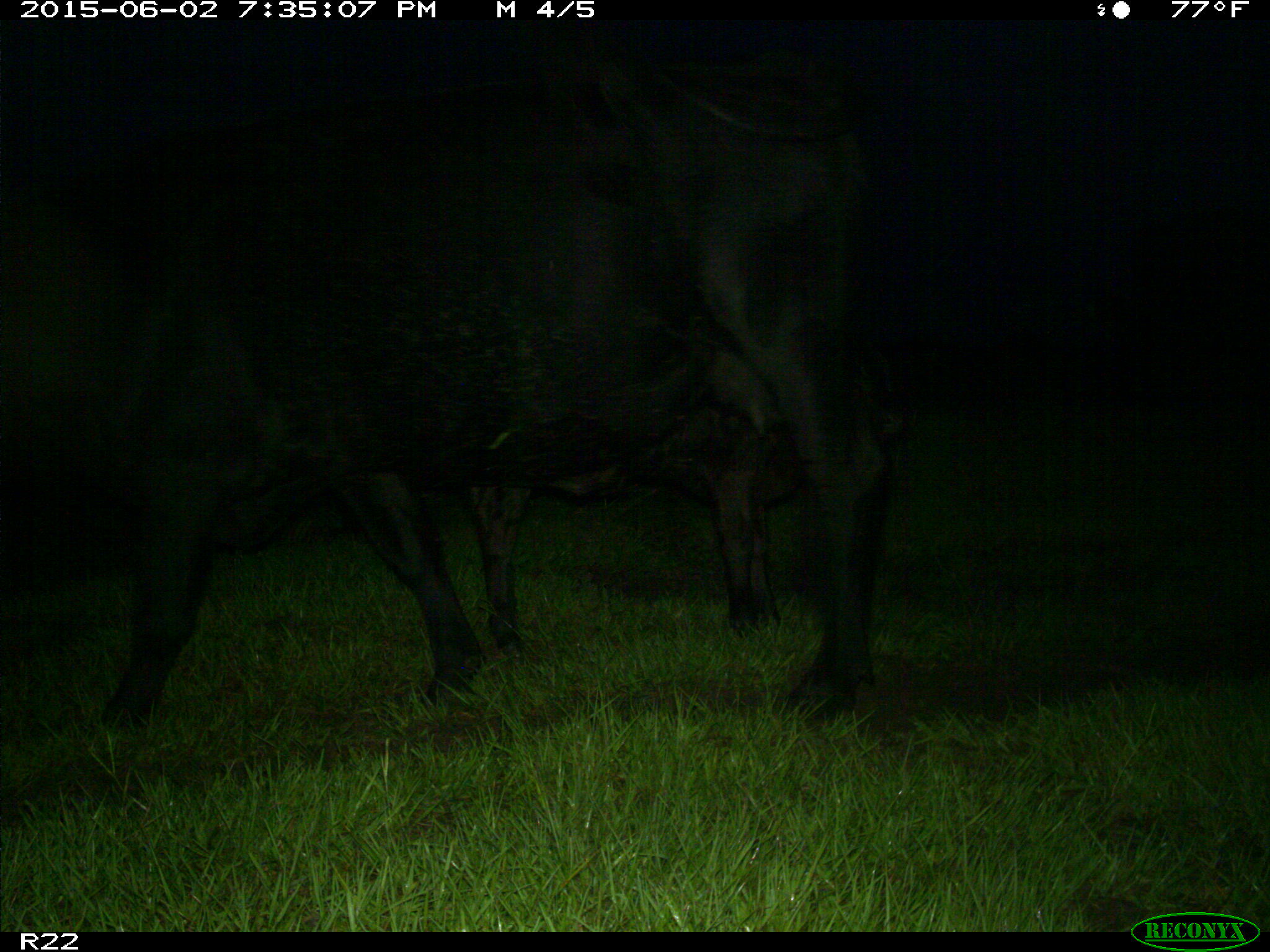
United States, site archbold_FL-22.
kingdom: Animalia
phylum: Chordata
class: Mammalia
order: Artiodactyla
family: Suidae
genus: Sus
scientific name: Sus scrofa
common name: wild boar